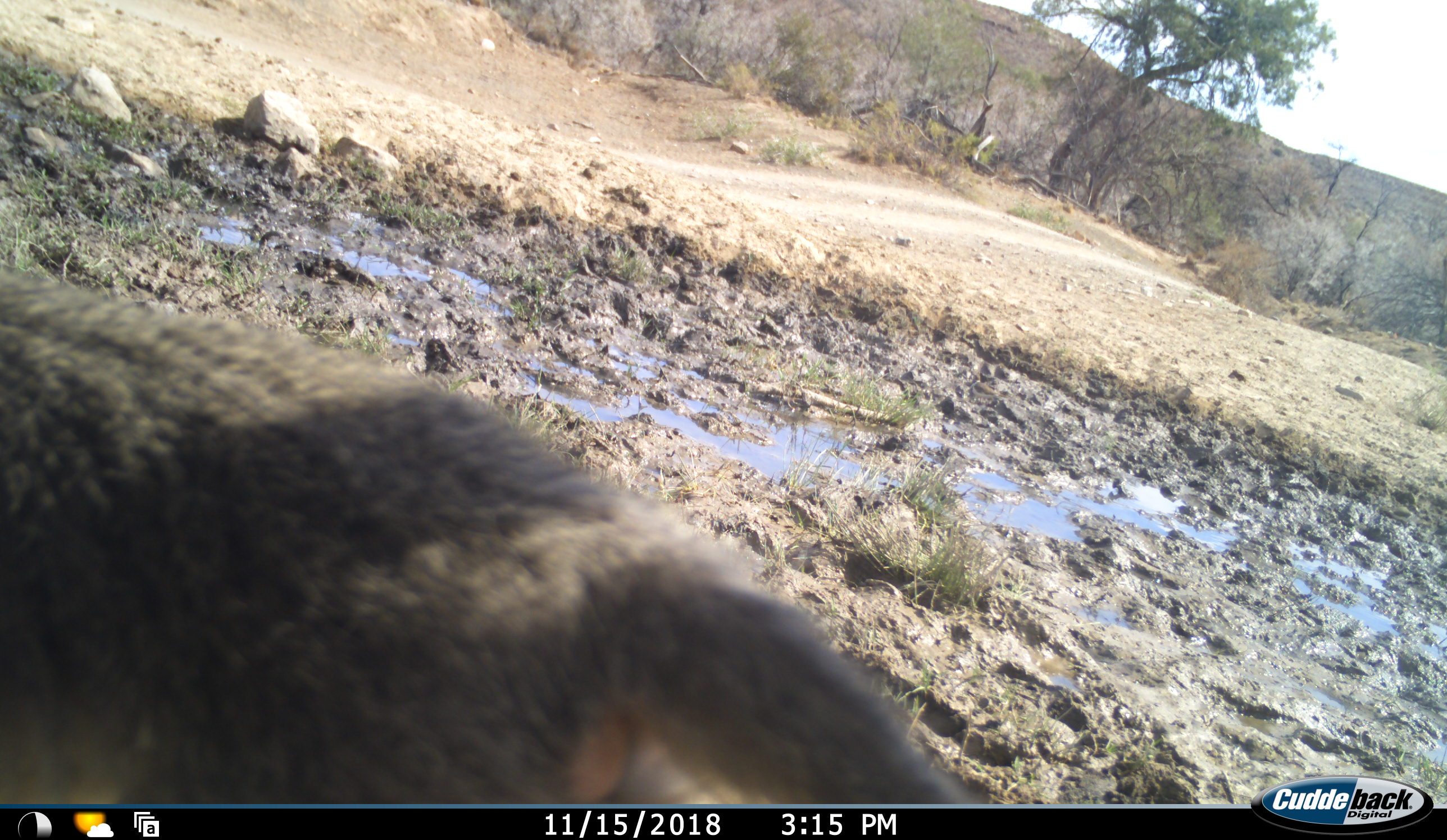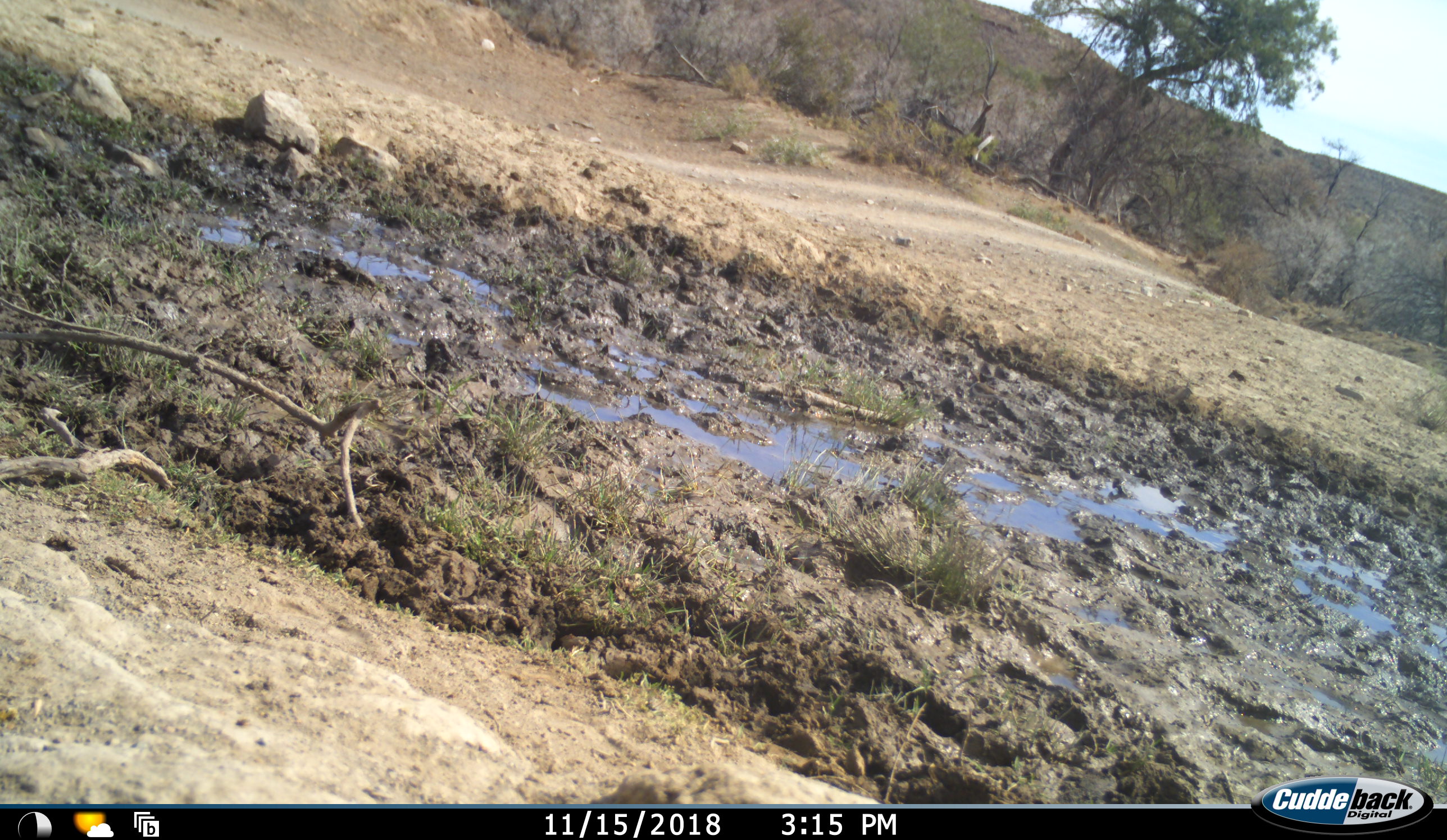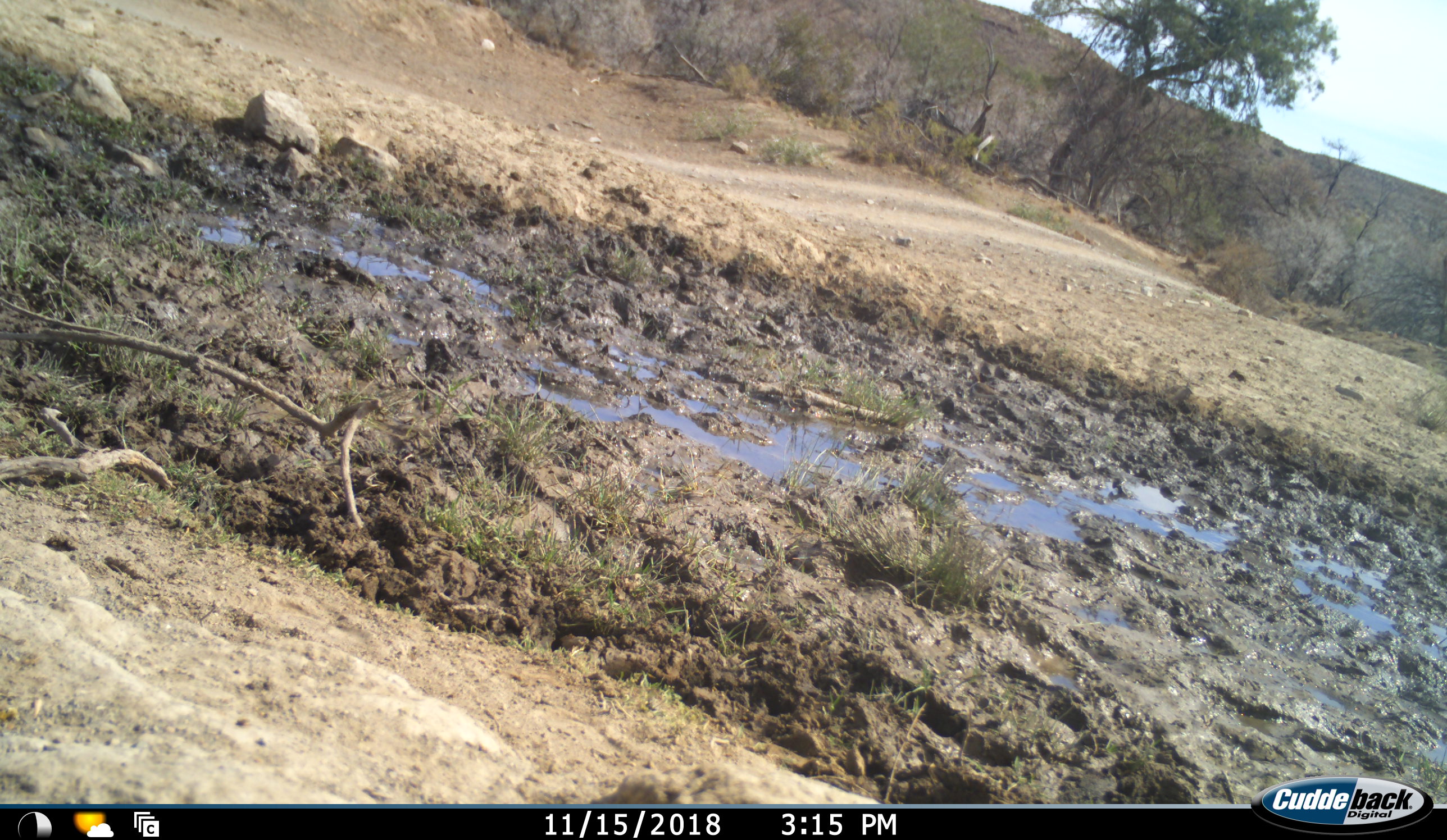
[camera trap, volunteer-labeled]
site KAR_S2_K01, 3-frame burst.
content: unidentified animal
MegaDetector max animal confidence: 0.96